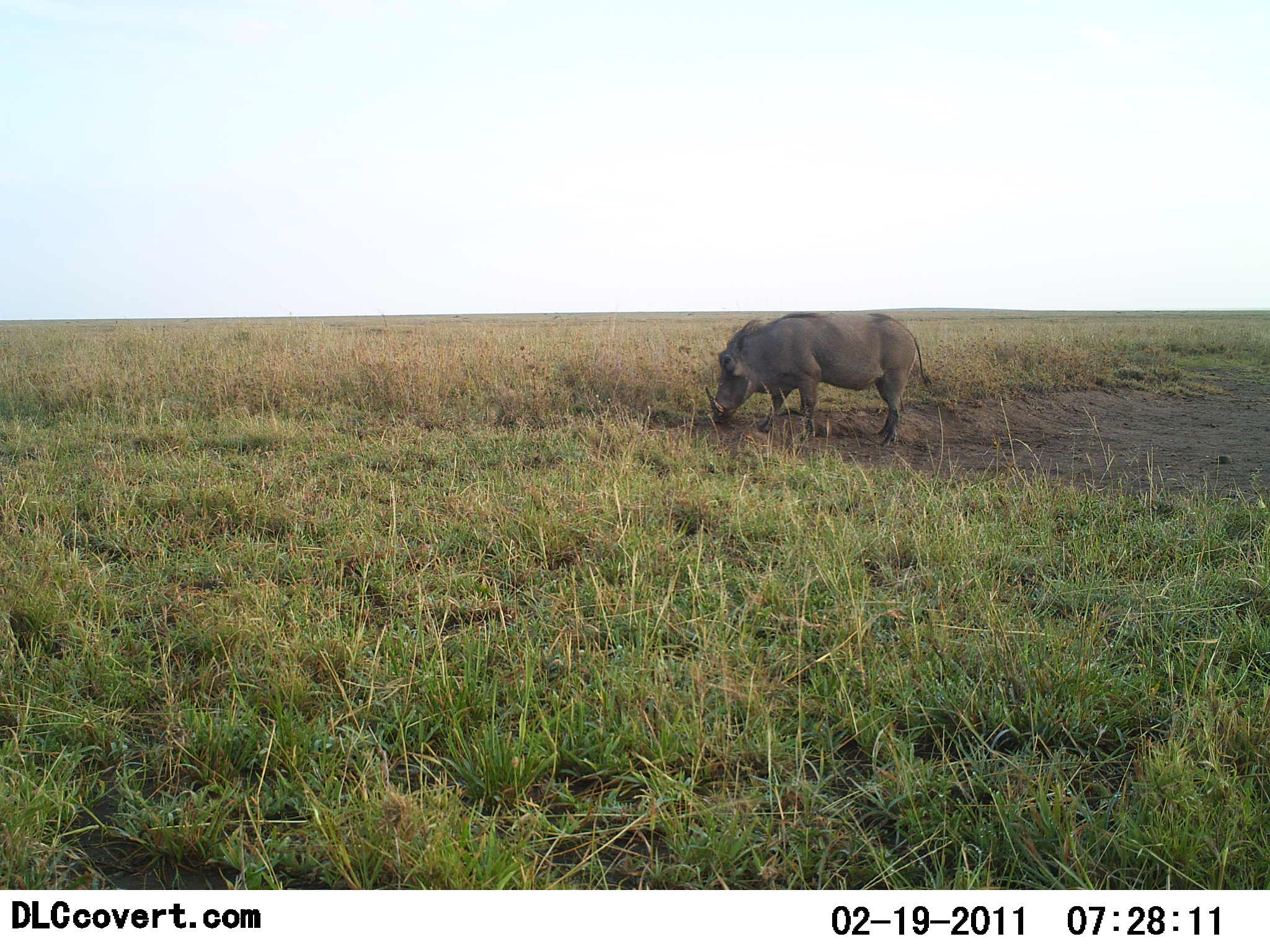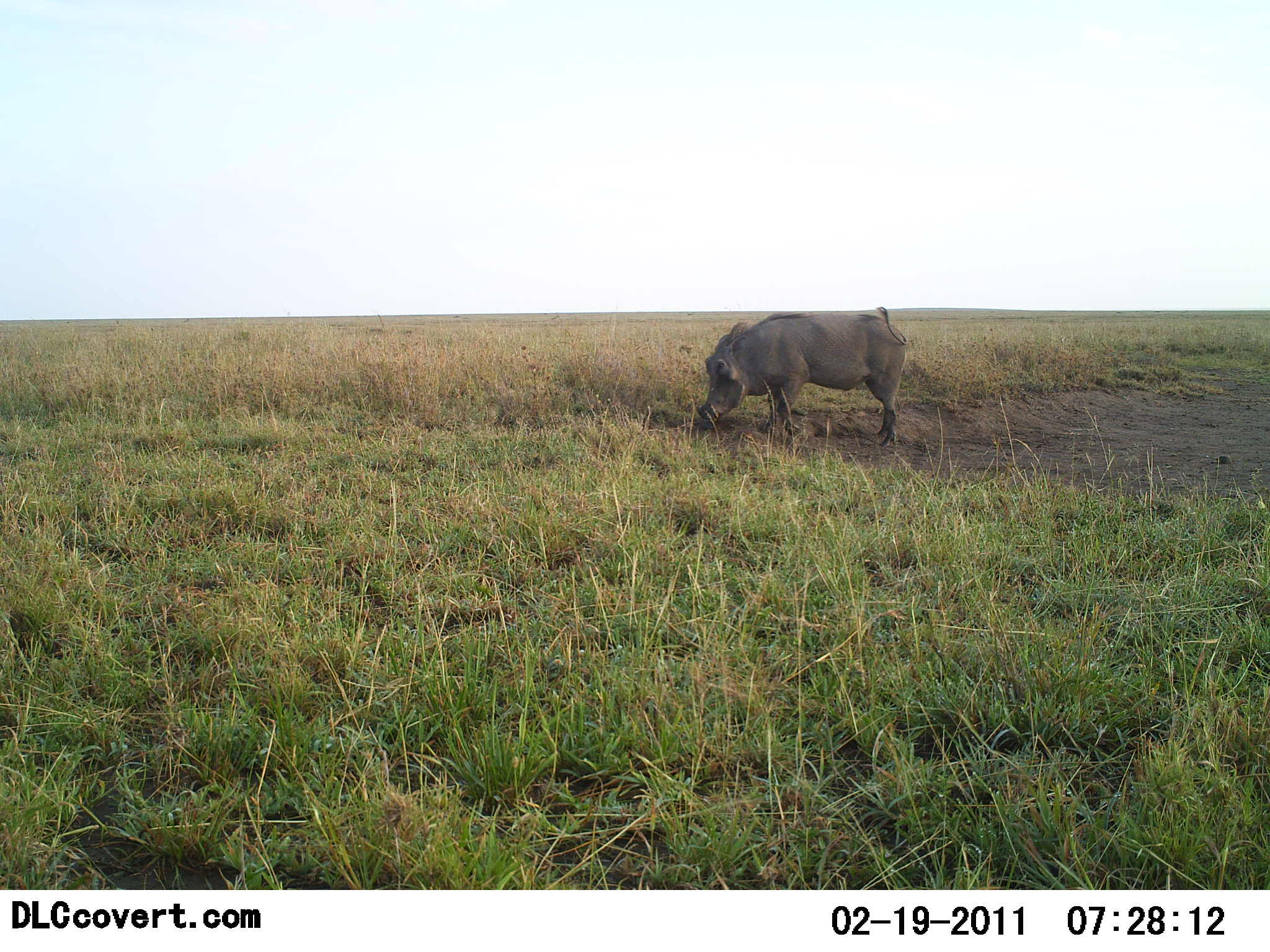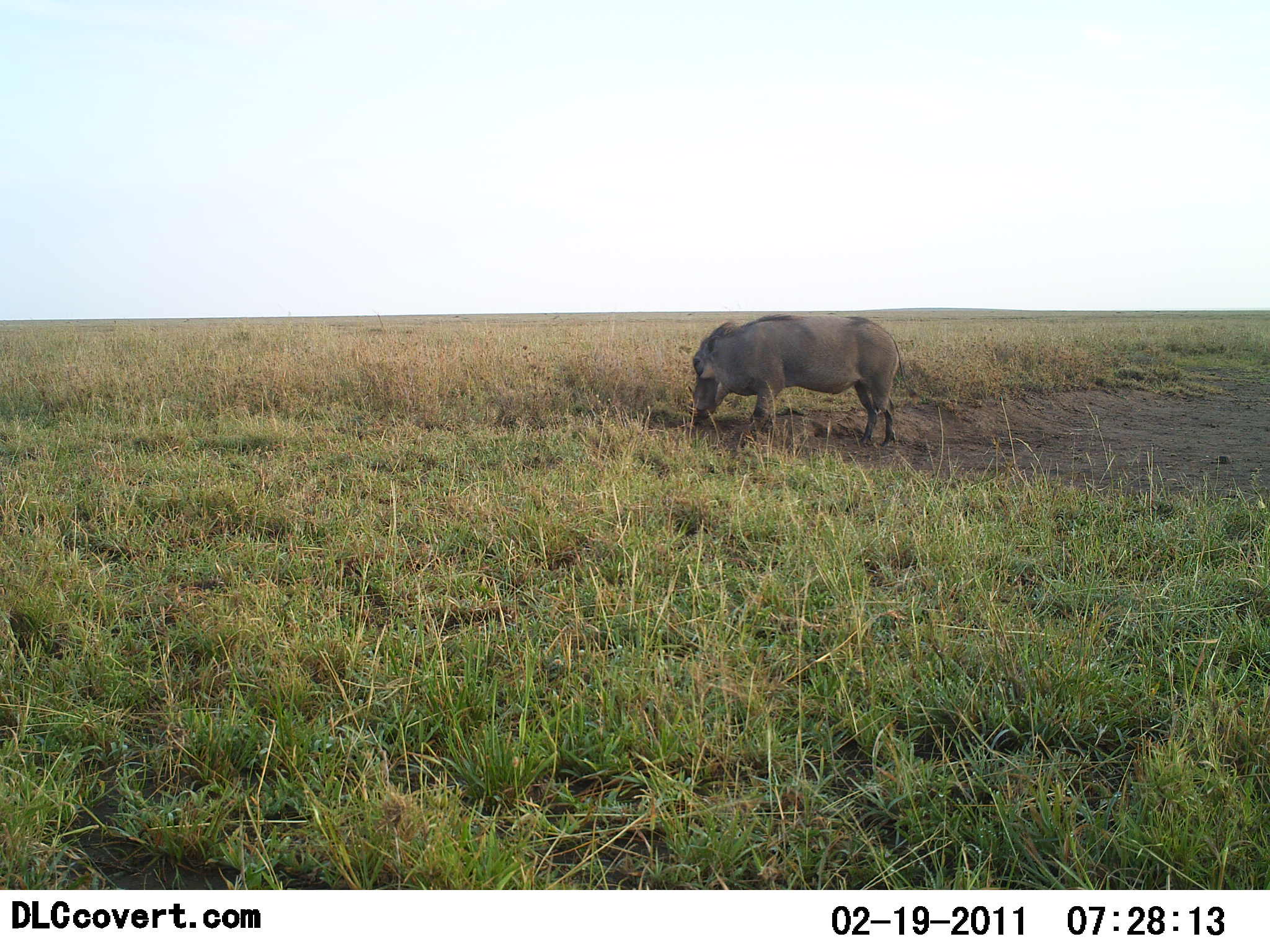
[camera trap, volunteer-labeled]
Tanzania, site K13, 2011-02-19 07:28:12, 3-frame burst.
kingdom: Animalia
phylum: Chordata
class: Mammalia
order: Artiodactyla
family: Suidae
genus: Phacochoerus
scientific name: Phacochoerus africanus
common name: warthog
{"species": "warthog (Phacochoerus africanus)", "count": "1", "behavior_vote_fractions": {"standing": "38%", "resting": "0%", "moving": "8%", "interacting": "0%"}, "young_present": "0%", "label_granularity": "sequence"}